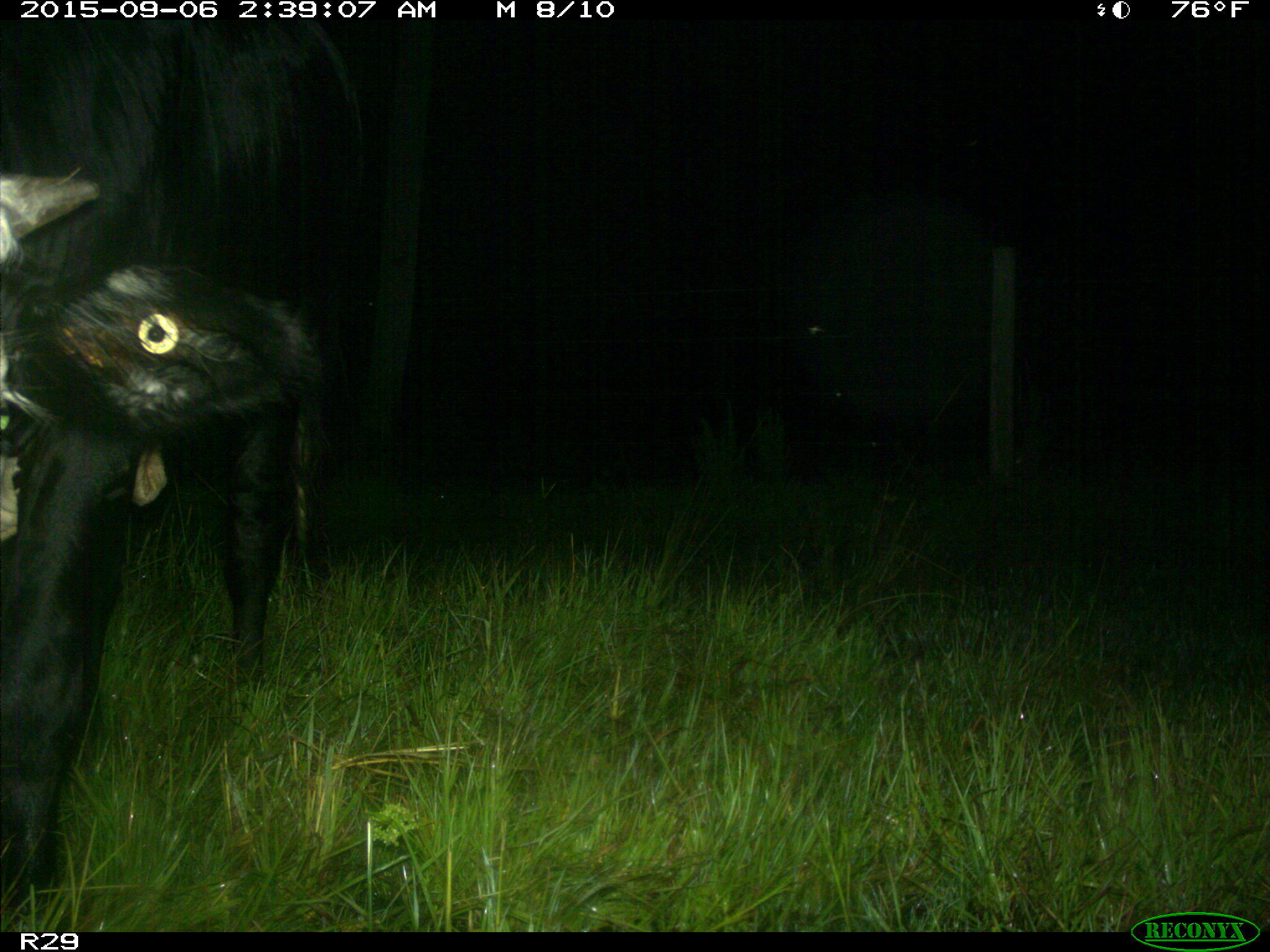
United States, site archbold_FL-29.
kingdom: Animalia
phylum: Chordata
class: Mammalia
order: Artiodactyla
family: Bovidae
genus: Bos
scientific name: Bos taurus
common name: domestic cow